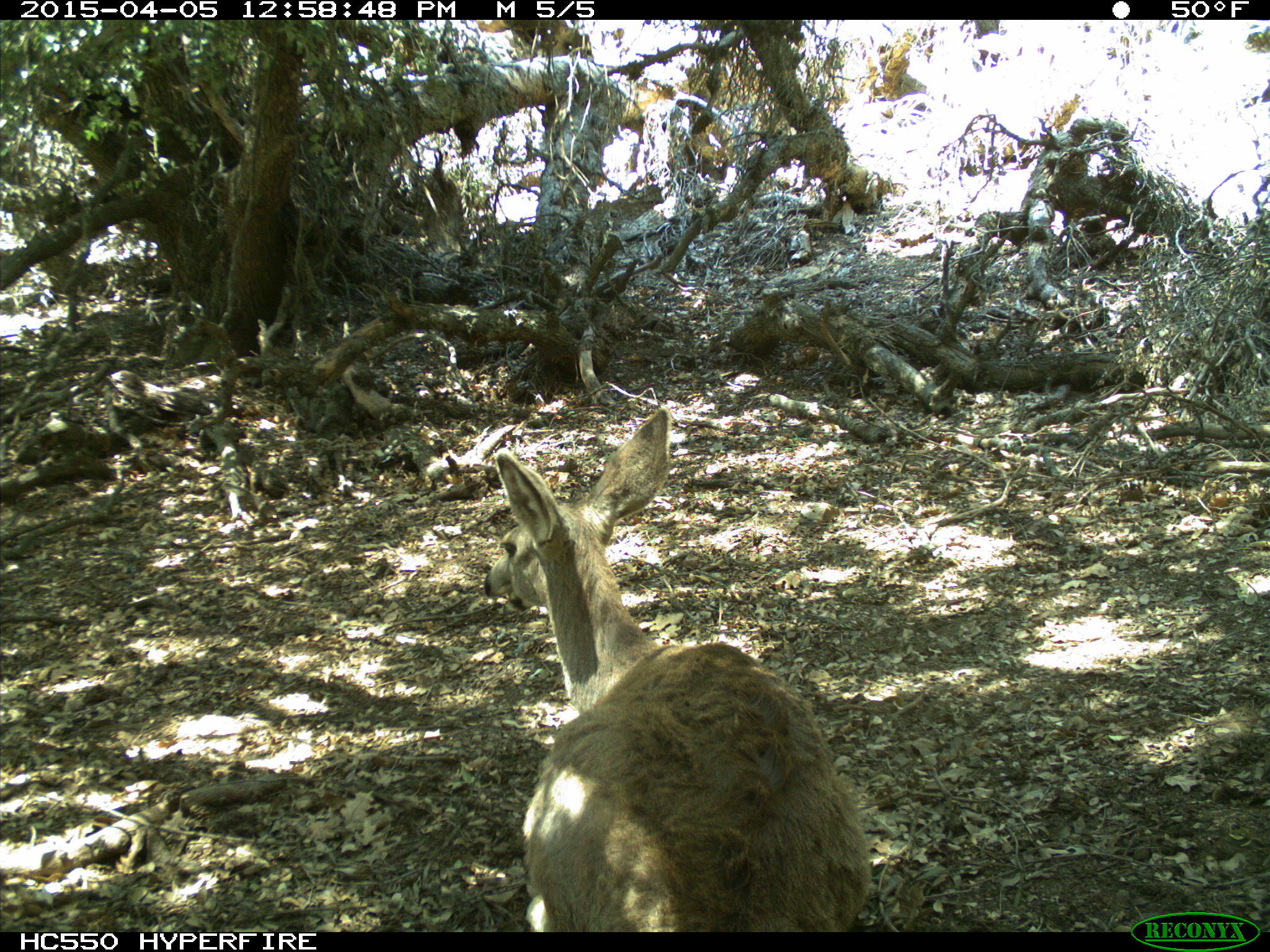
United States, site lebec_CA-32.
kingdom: Animalia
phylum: Chordata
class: Mammalia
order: Artiodactyla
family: Cervidae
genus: Odocoileus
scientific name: Odocoileus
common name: deer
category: unidentified deer